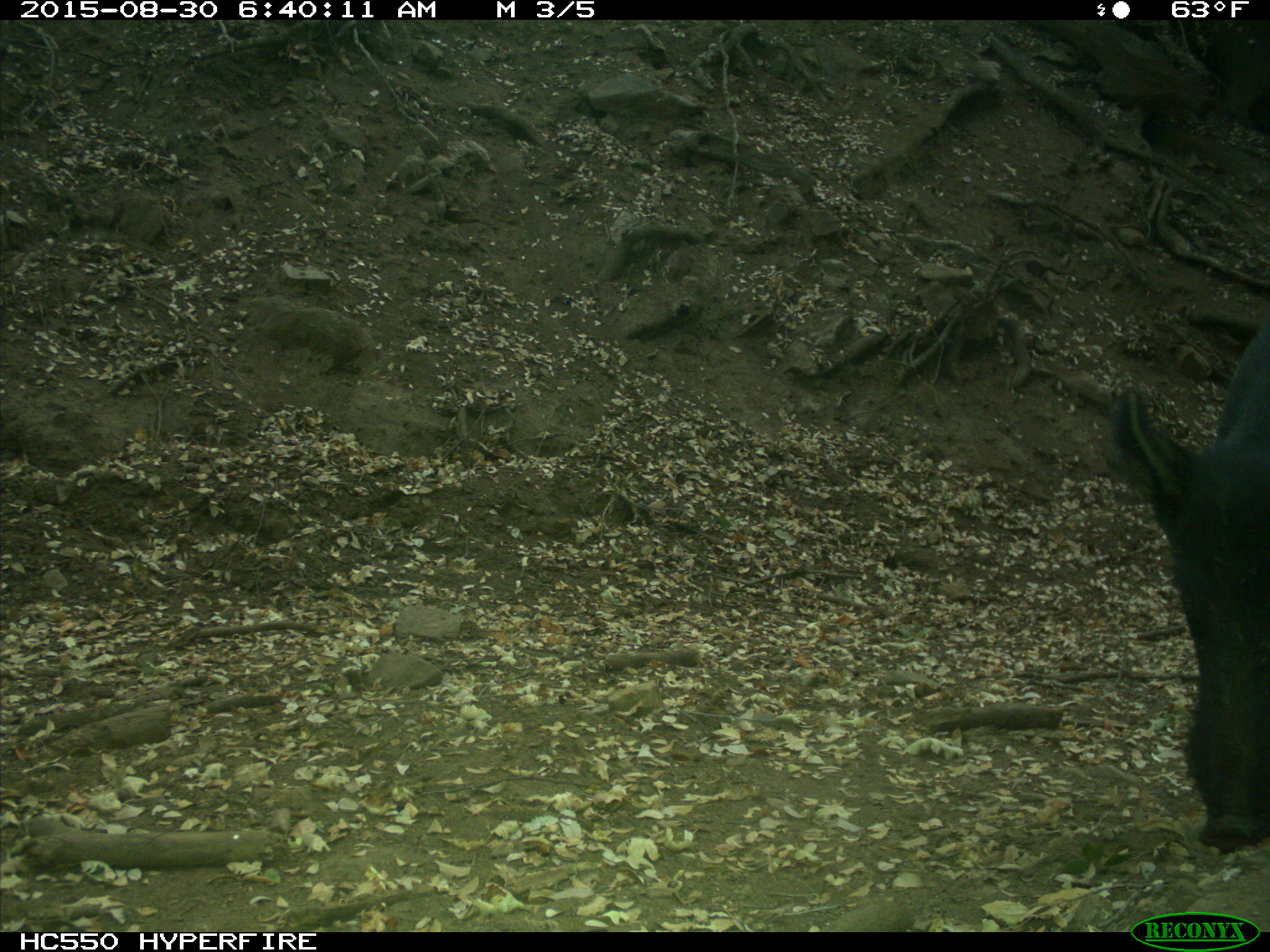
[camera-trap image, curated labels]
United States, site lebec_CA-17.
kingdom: Animalia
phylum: Chordata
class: Mammalia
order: Artiodactyla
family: Suidae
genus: Sus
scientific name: Sus scrofa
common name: wild boar